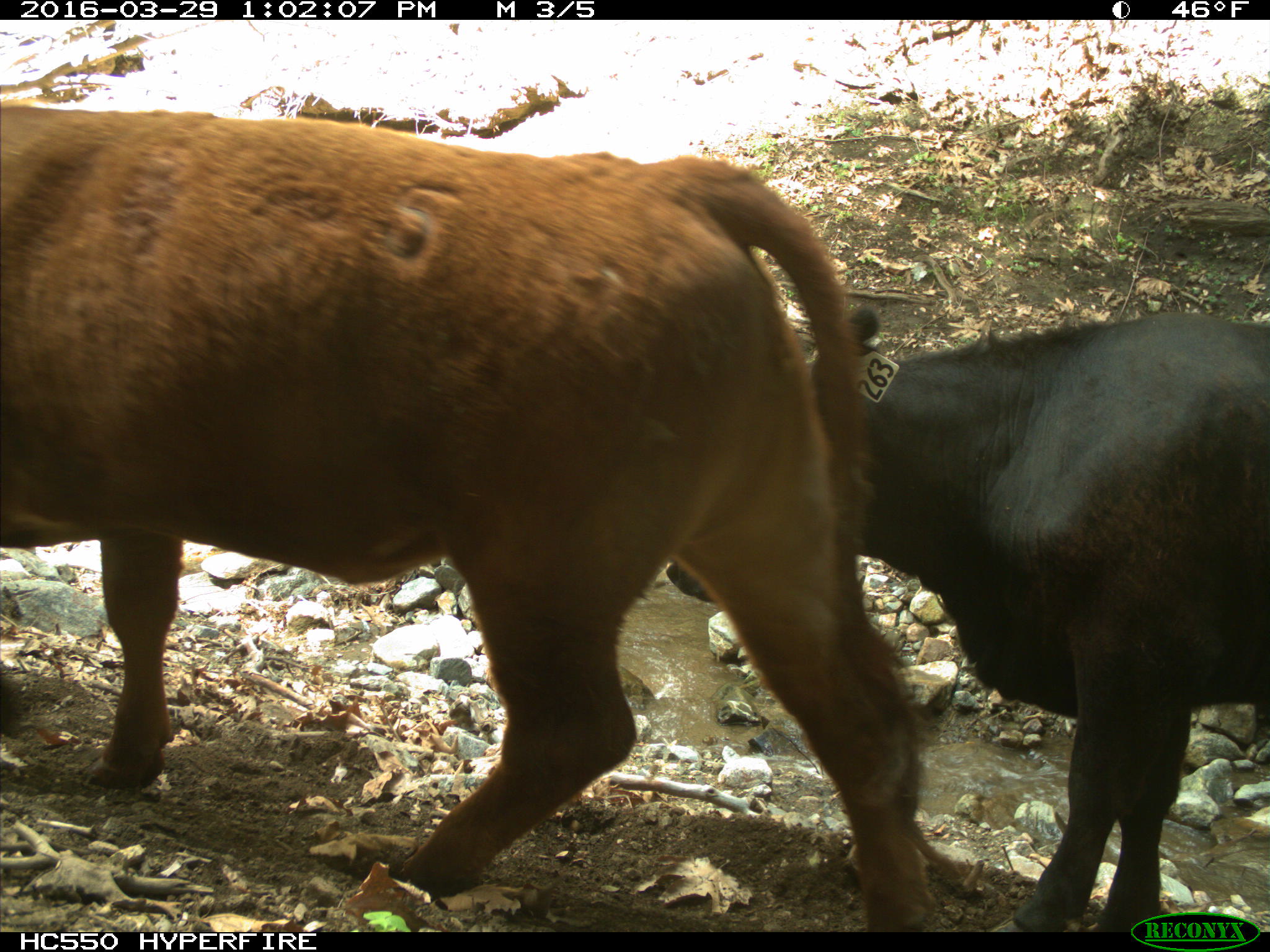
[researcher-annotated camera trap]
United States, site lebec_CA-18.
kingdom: Animalia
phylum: Chordata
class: Mammalia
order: Artiodactyla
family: Bovidae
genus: Bos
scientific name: Bos taurus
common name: domestic cow